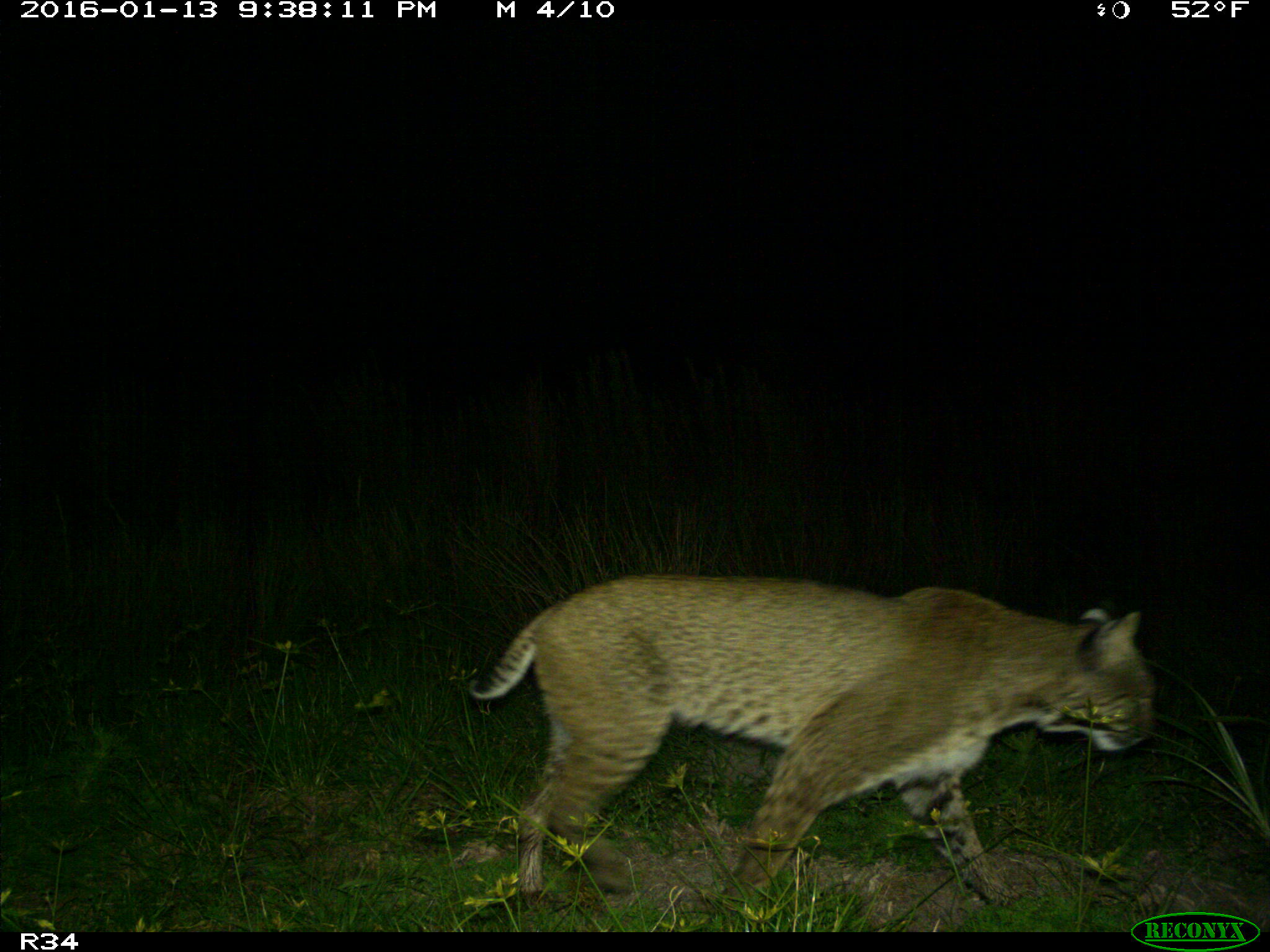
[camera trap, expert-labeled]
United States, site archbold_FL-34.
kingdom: Animalia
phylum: Chordata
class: Mammalia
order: Carnivora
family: Felidae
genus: Lynx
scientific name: Lynx rufus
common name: bobcat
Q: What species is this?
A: Lynx rufus (bobcat).